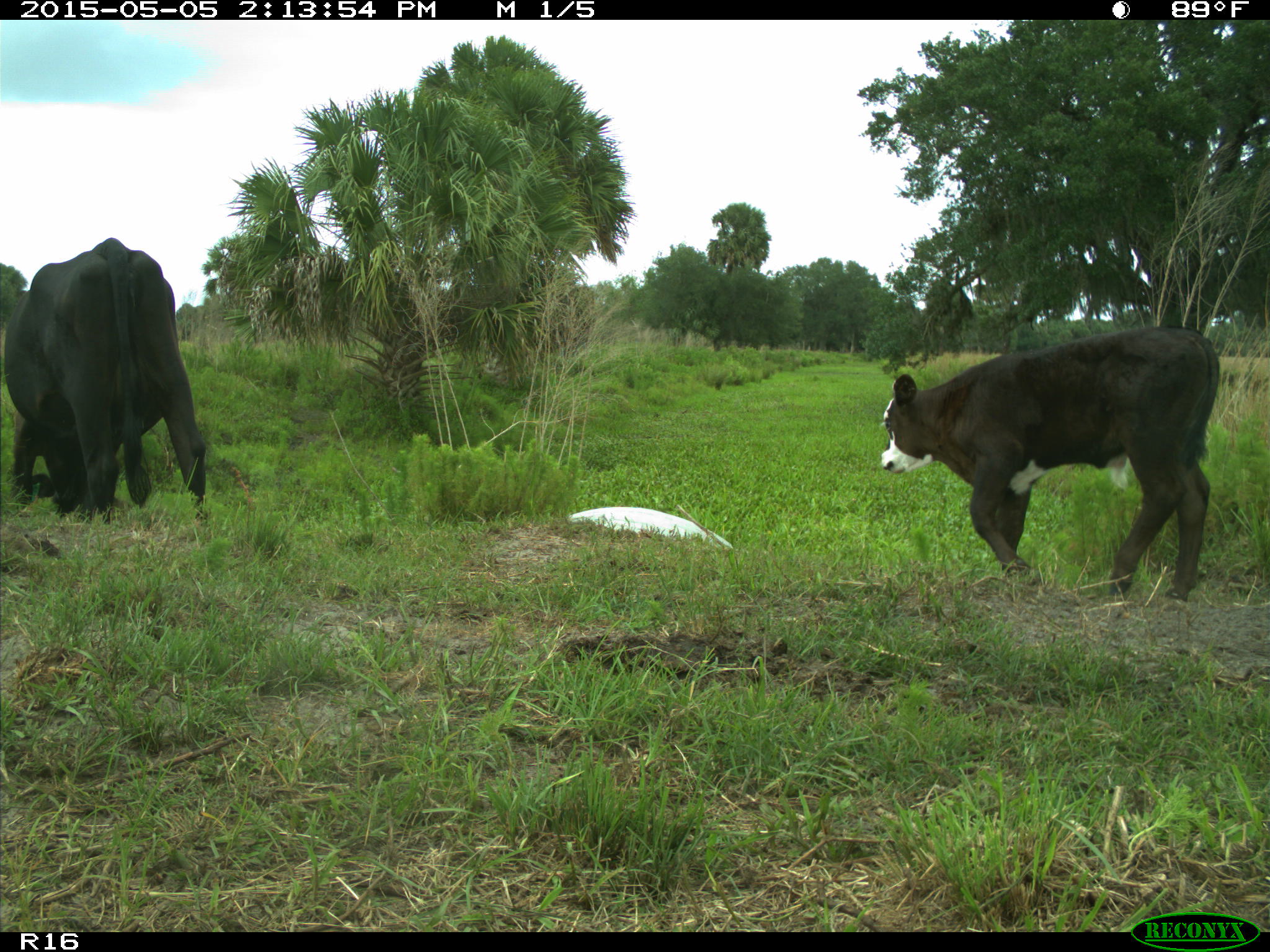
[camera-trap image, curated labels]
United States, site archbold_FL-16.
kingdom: Animalia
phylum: Chordata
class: Mammalia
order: Artiodactyla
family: Bovidae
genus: Bos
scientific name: Bos taurus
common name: domestic cow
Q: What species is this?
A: Bos taurus (domestic cow).